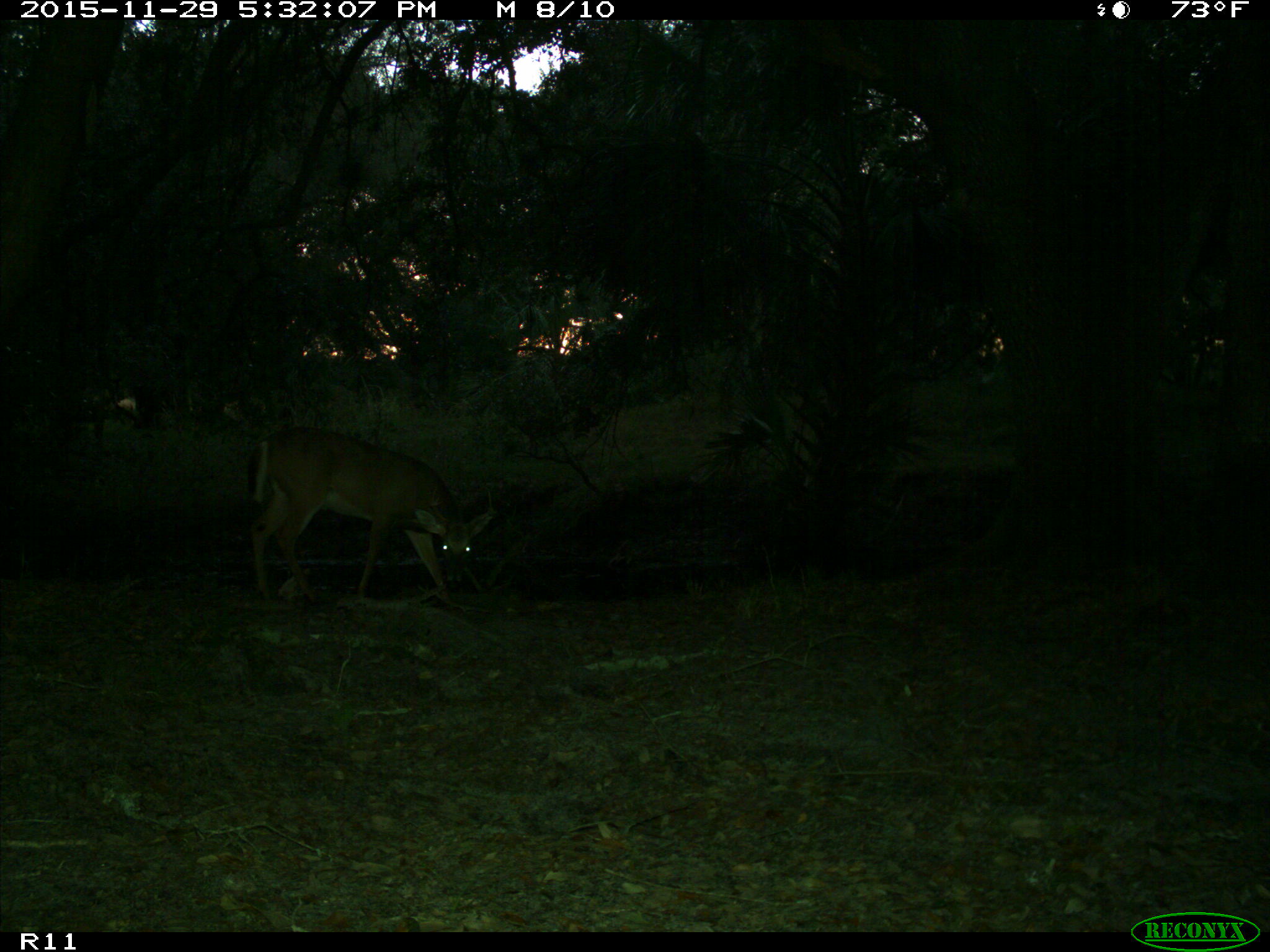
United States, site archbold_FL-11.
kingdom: Animalia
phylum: Chordata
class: Mammalia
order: Artiodactyla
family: Cervidae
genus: Odocoileus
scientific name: Odocoileus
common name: deer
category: unidentified deer